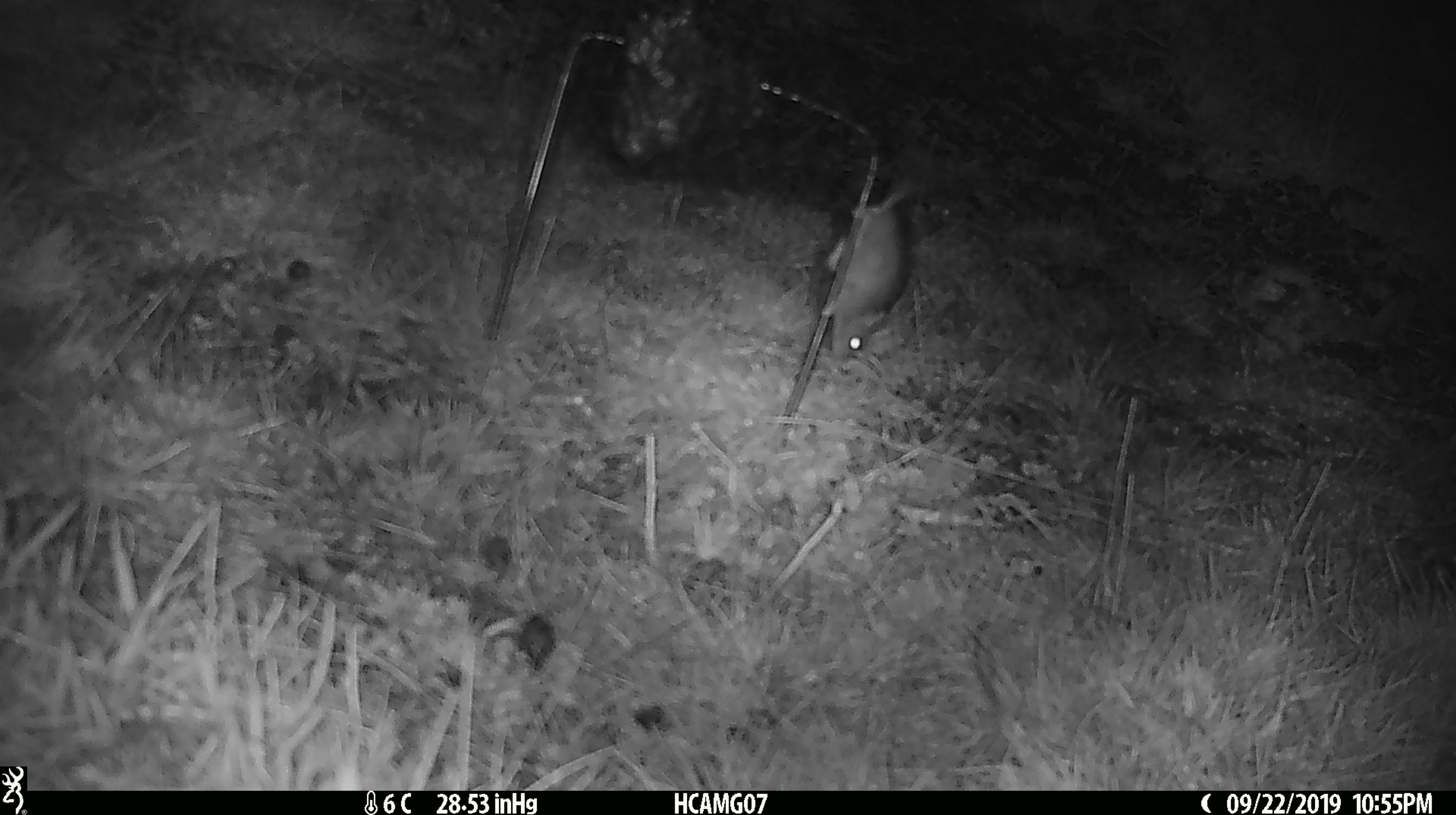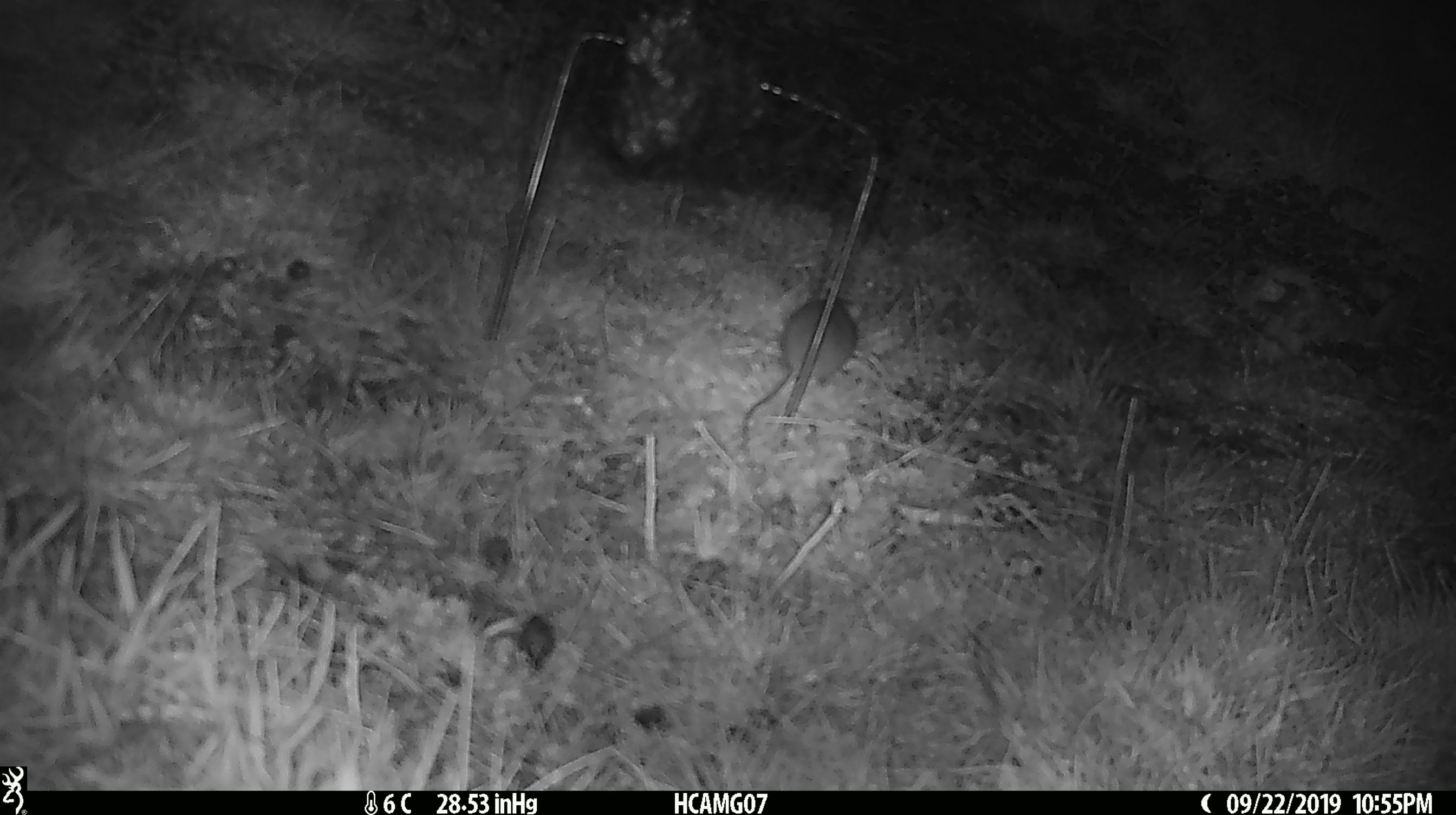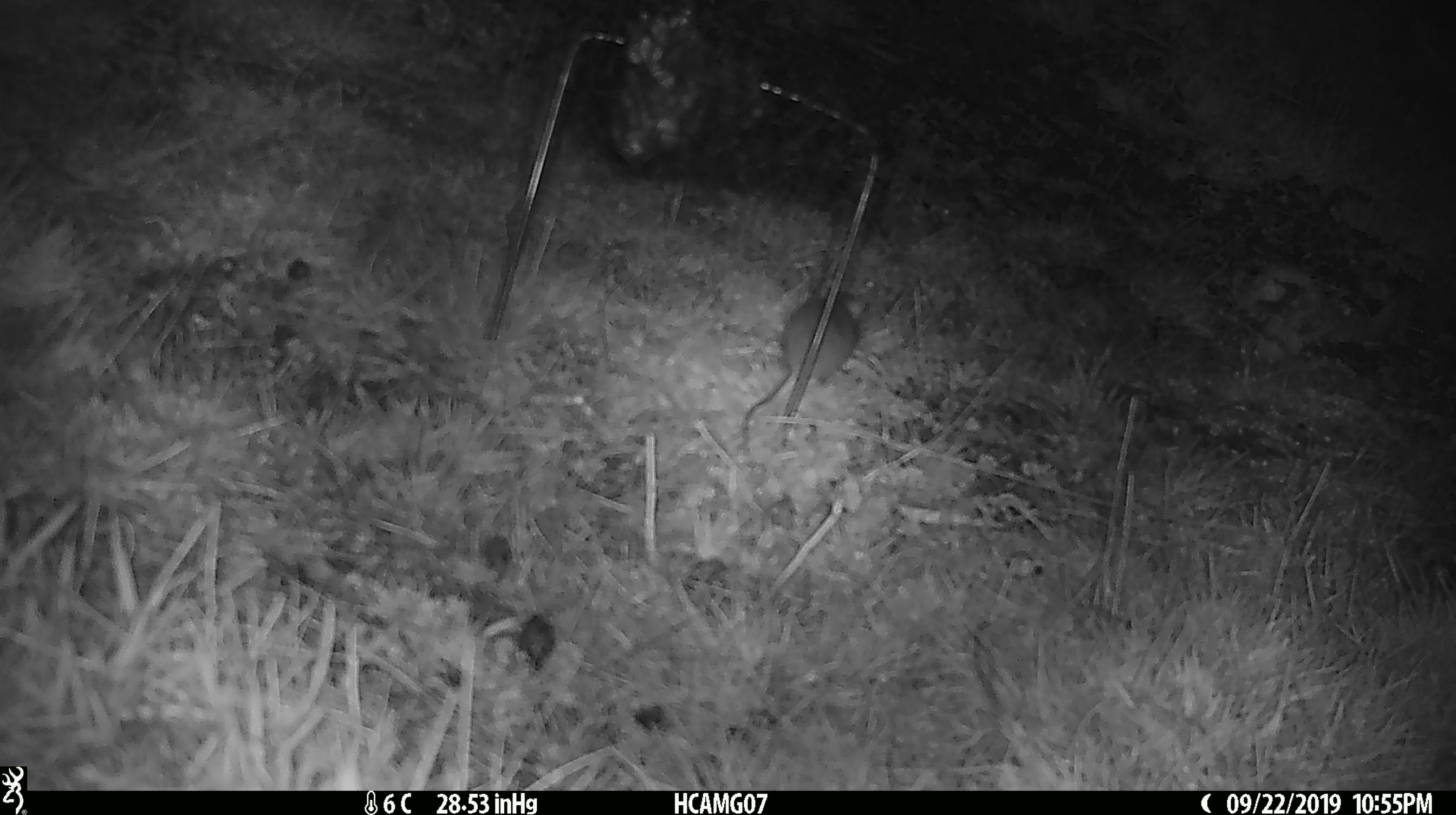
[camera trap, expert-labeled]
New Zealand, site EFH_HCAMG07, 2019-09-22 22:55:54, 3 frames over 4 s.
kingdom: Animalia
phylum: Chordata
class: Mammalia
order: Rodentia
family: Muridae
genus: Mus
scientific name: Mus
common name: mouse